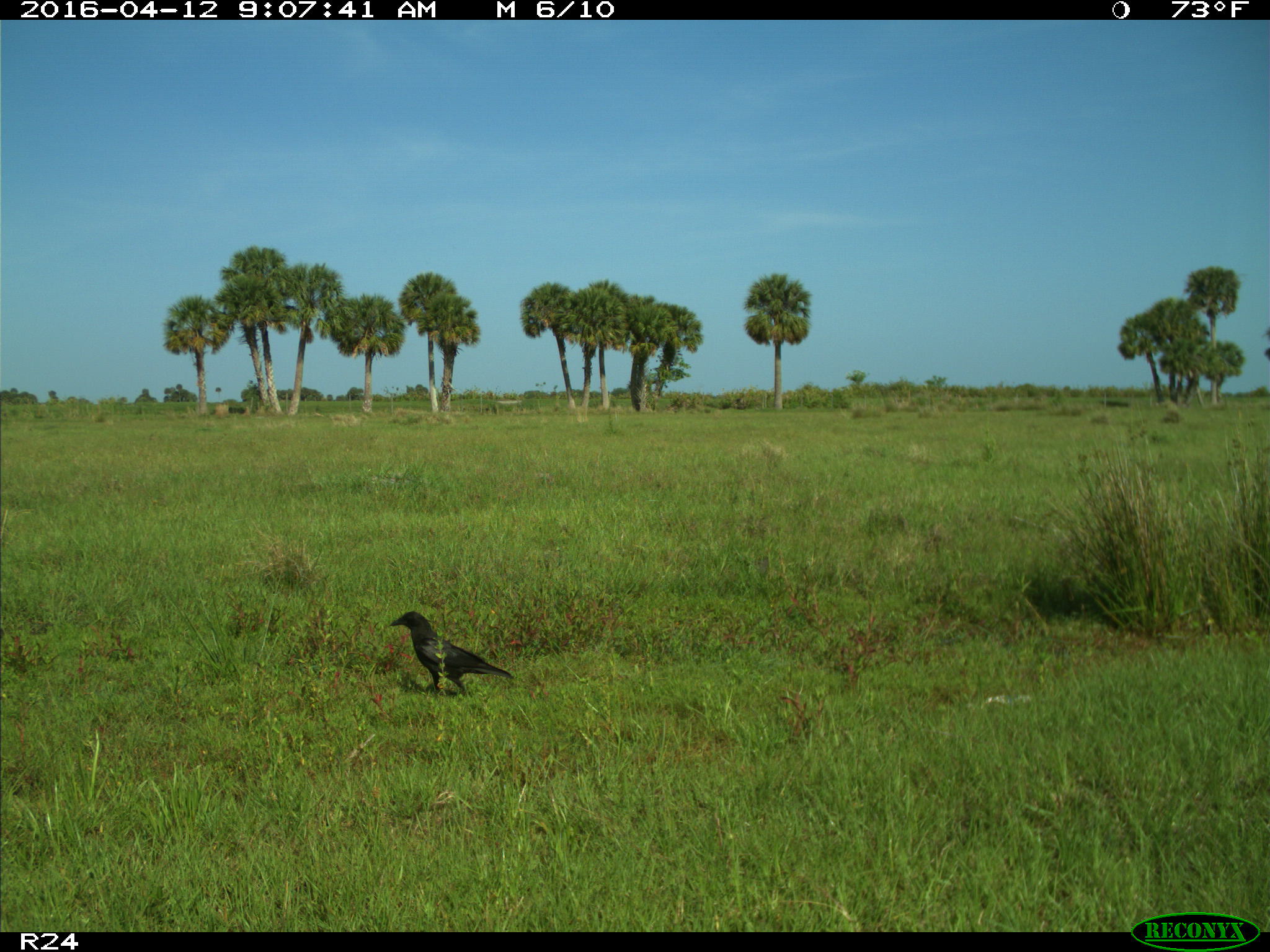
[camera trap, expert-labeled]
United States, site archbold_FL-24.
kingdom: Animalia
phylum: Chordata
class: Mammalia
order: Carnivora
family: Felidae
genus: Lynx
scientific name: Lynx rufus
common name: bobcat